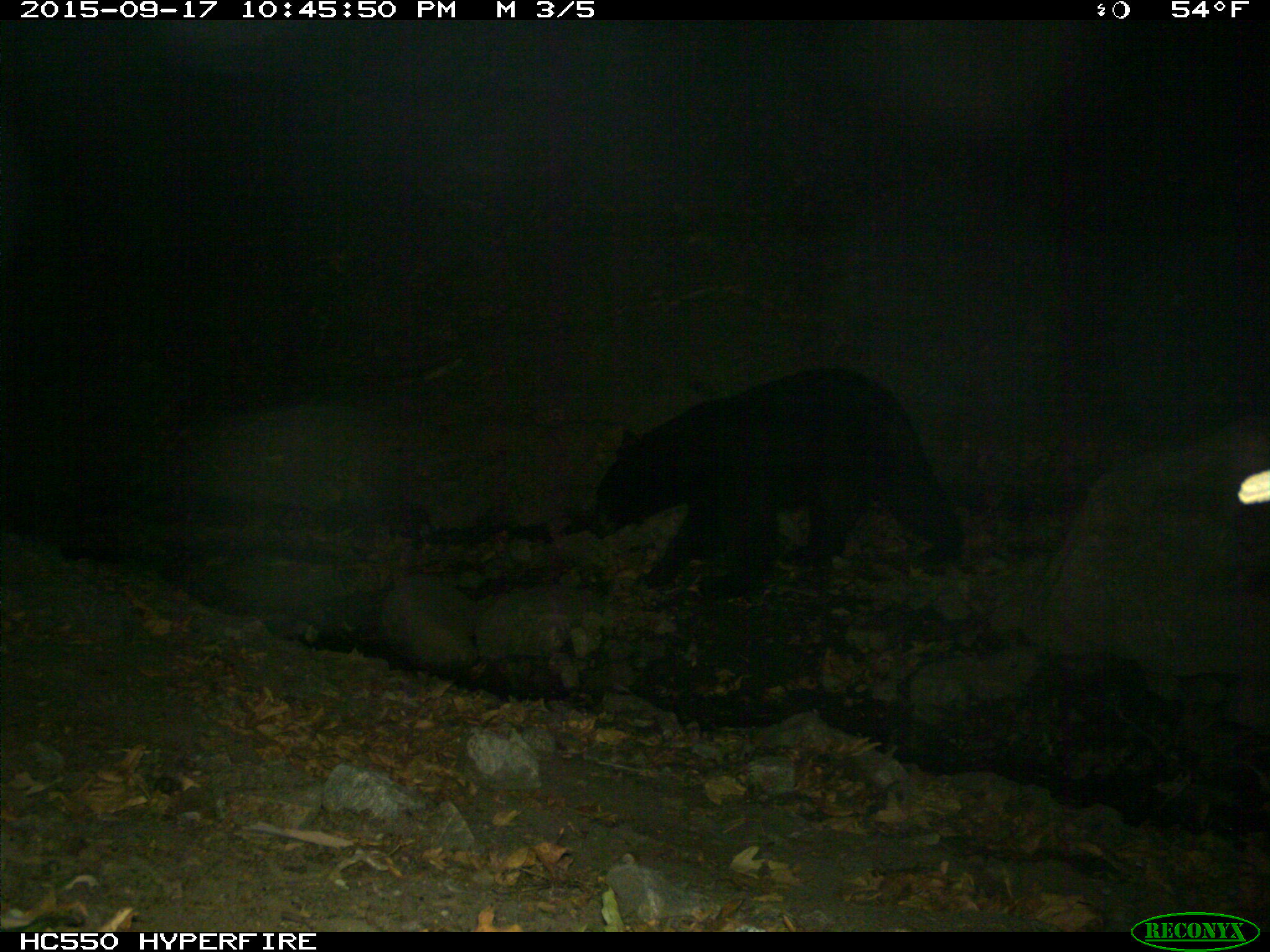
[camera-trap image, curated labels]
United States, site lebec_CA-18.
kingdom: Animalia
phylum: Chordata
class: Mammalia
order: Carnivora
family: Ursidae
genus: Ursus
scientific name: Ursus americanus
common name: american black bear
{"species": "Ursus americanus (american black bear)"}